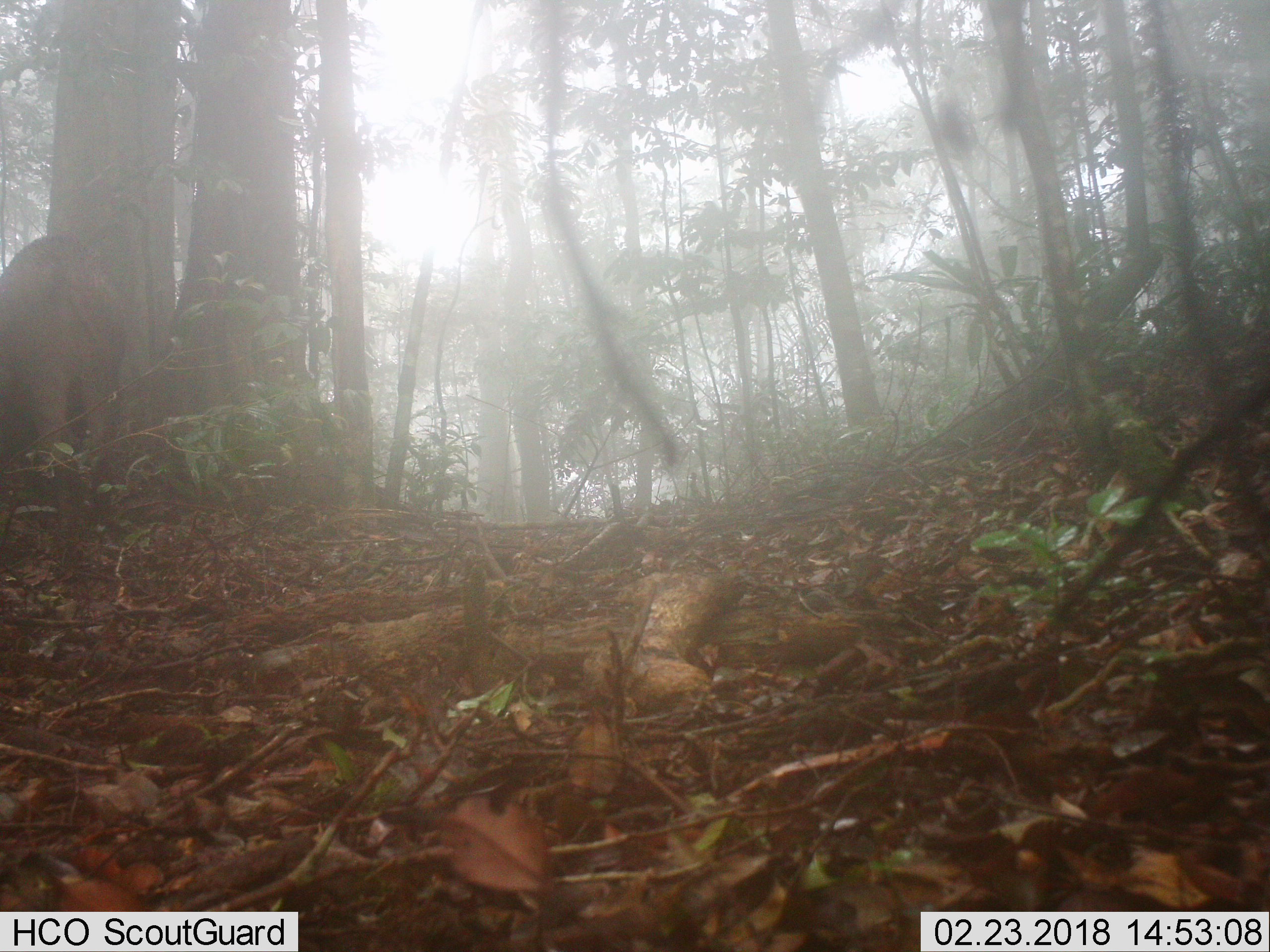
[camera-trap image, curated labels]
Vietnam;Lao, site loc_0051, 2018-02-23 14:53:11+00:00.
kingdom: Animalia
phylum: Chordata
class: Mammalia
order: Artiodactyla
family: Suidae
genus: Sus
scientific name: Sus scrofa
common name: eurasian wild pig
Eurasian wild pig (Sus scrofa). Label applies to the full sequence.